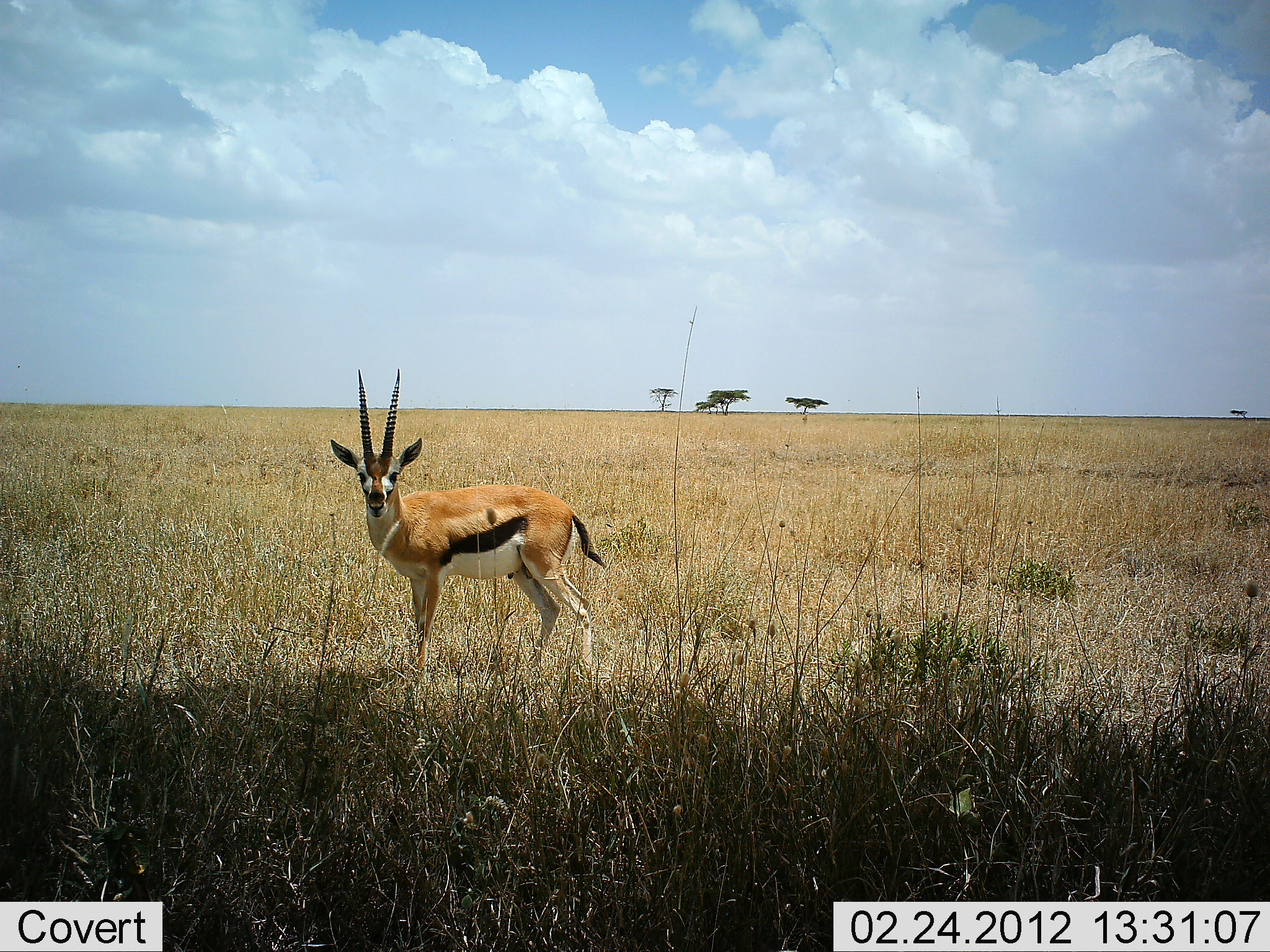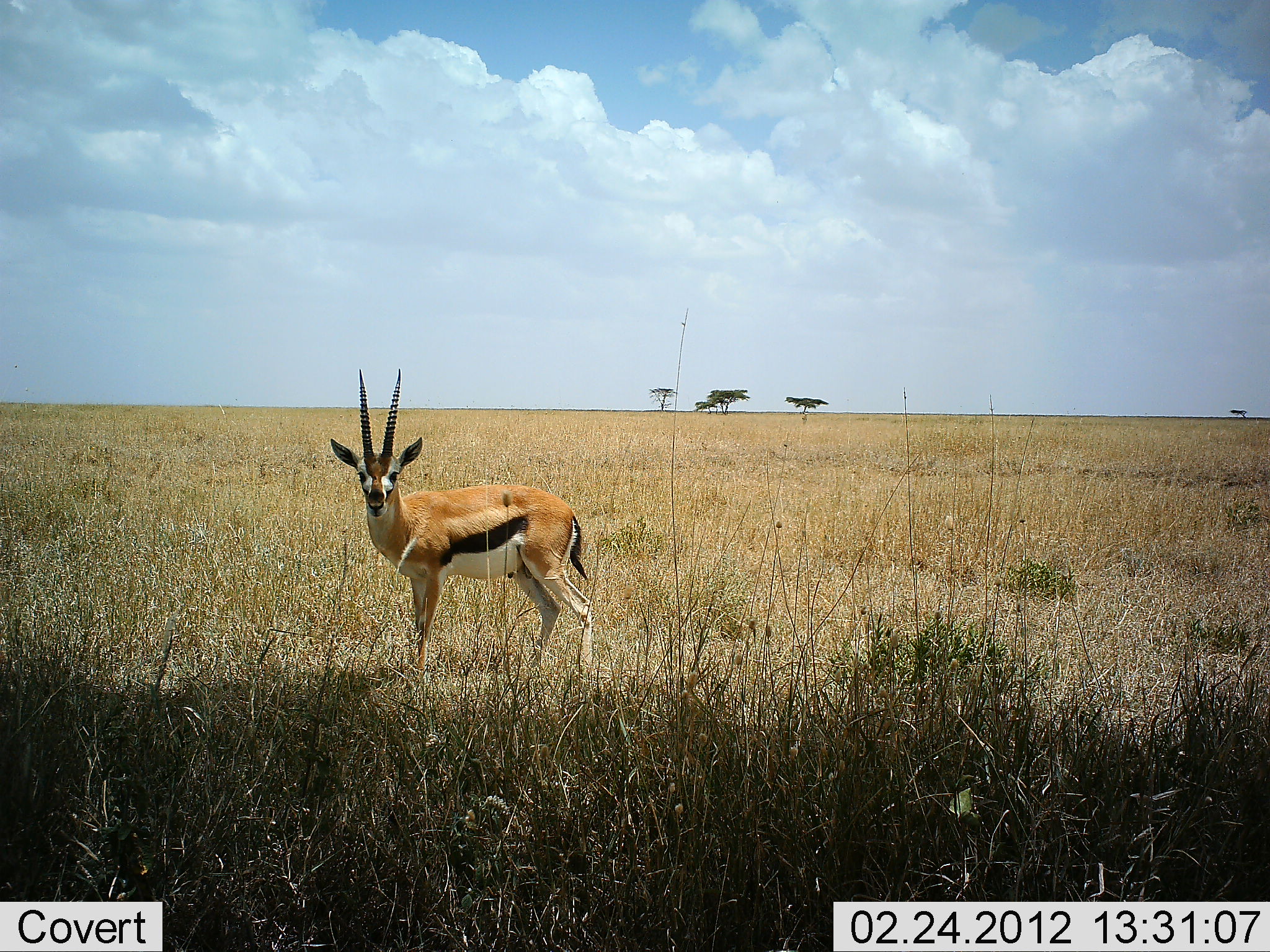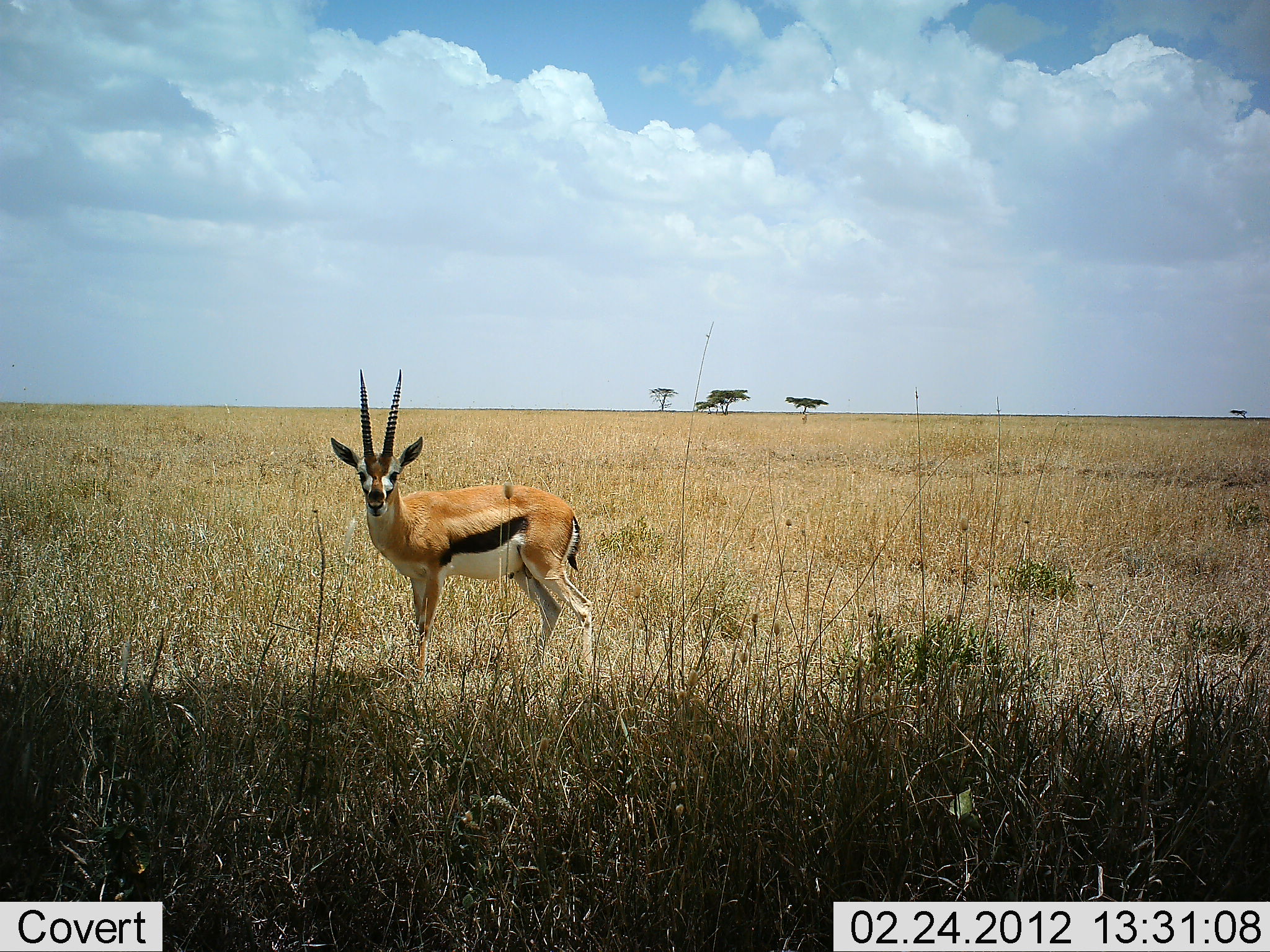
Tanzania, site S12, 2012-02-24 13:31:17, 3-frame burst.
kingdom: Animalia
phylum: Chordata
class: Mammalia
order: Artiodactyla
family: Bovidae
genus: Eudorcas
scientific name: Eudorcas thomsonii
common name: thomson's gazelle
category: gazellethomsons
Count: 1.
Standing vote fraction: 100%.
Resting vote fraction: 0%.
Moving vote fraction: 0%.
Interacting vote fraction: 0%.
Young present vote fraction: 0%.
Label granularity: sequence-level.